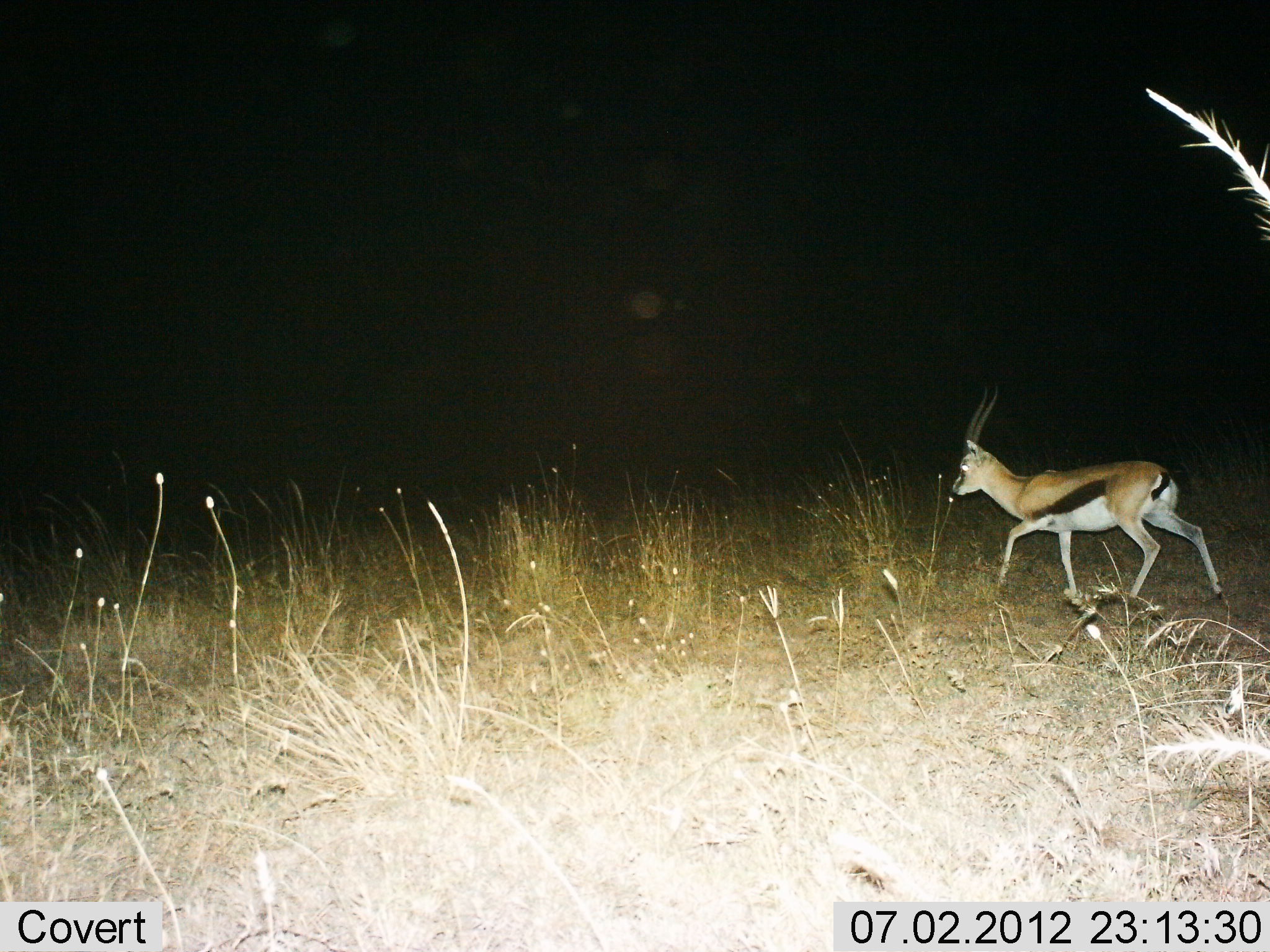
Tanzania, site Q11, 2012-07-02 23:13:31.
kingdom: Animalia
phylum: Chordata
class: Mammalia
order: Artiodactyla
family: Bovidae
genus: Eudorcas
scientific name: Eudorcas thomsonii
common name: thomson's gazelle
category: gazellethomsons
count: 1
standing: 0%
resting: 0%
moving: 100%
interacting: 0%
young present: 0%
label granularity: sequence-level